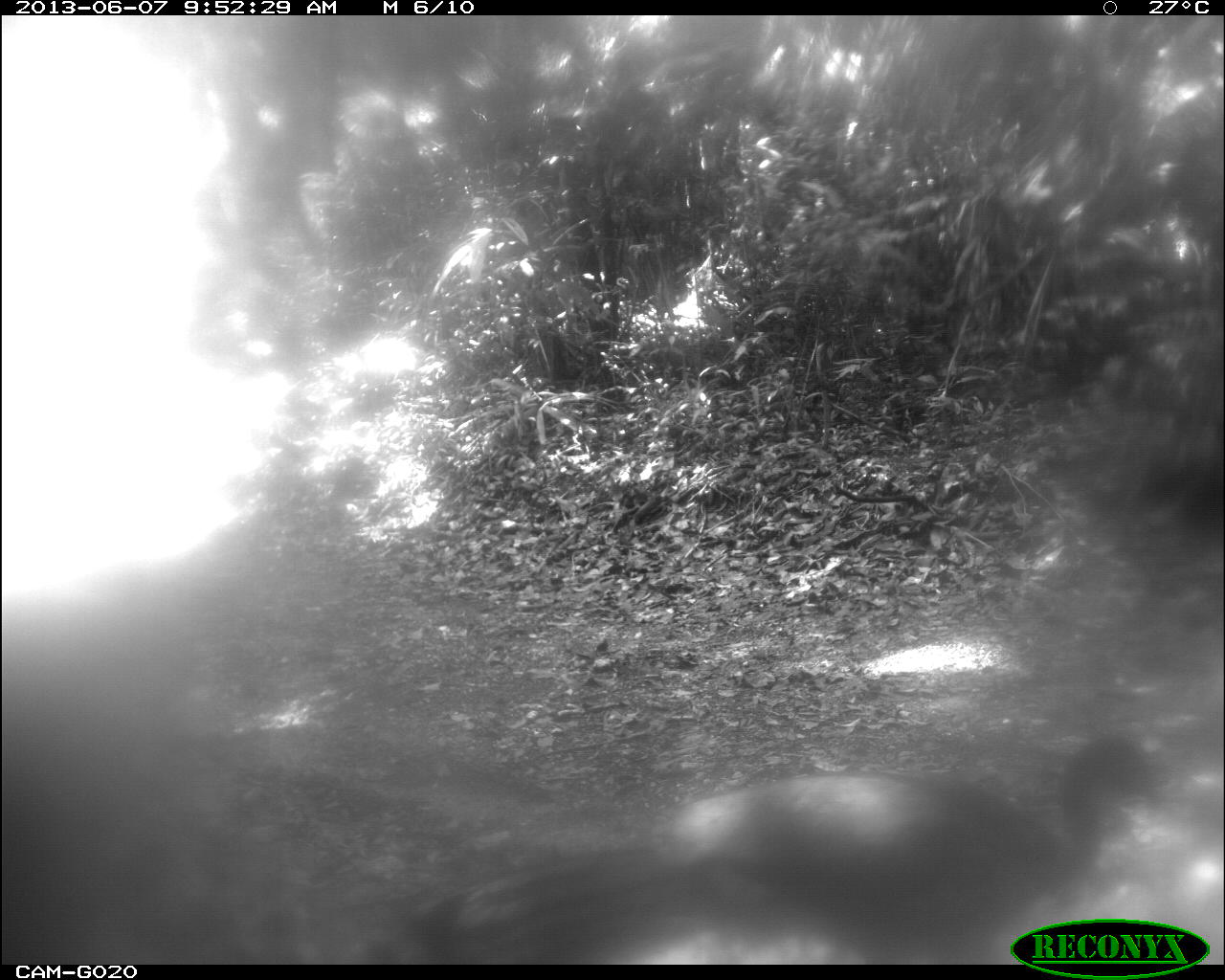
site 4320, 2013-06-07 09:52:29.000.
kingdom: Animalia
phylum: Chordata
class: Aves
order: Galliformes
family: Cracidae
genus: Penelope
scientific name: Penelope purpurascens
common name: crested guan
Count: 1.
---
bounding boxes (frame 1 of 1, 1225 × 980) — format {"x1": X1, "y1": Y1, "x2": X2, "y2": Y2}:
penelope purpurascens: {"x1": 355, "y1": 730, "x2": 1171, "y2": 961}